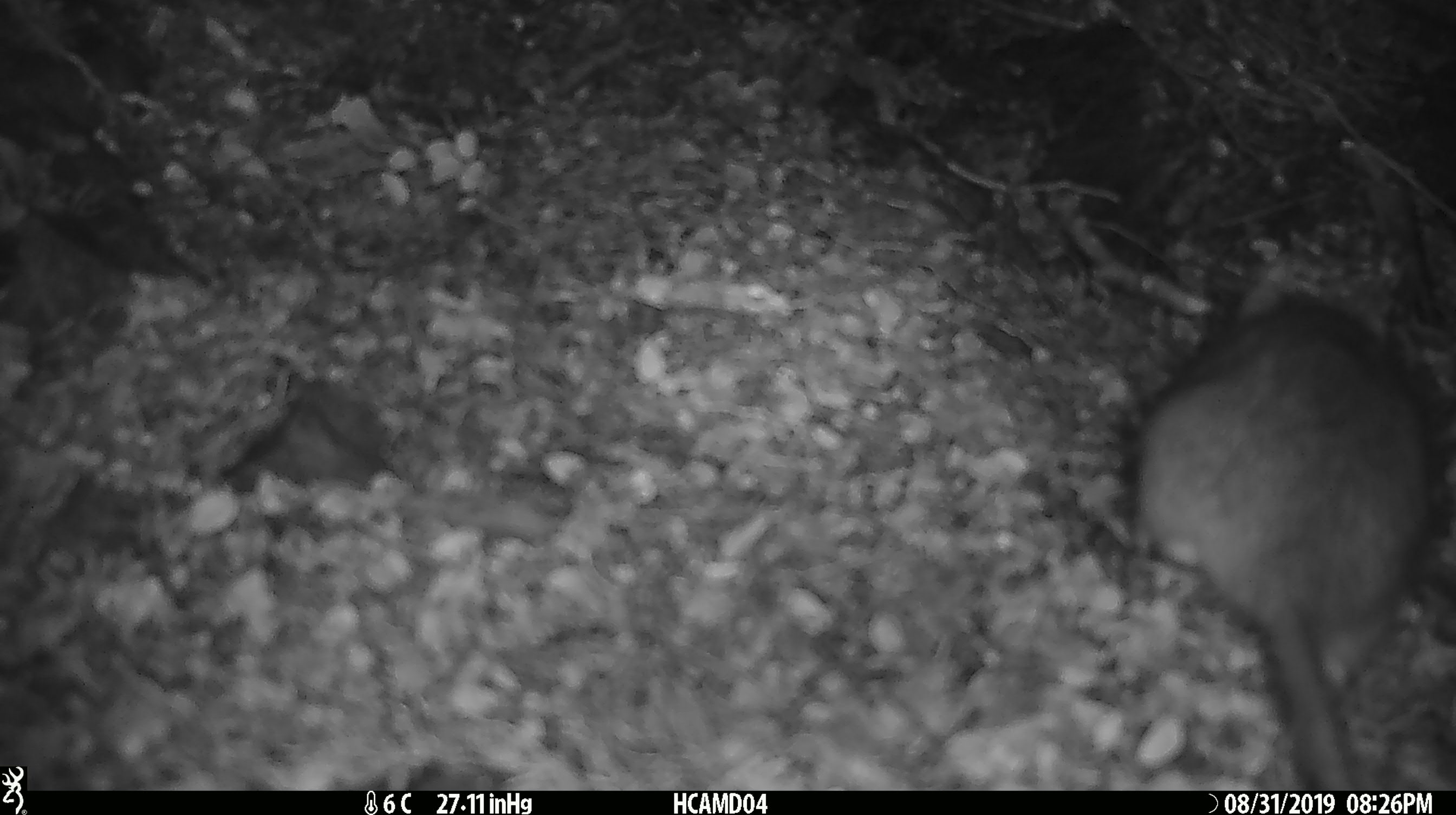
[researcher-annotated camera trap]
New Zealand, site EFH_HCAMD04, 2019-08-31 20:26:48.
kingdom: Animalia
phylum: Chordata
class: Mammalia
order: Rodentia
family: Muridae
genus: Mus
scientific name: Mus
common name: mouse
Mouse (Mus).